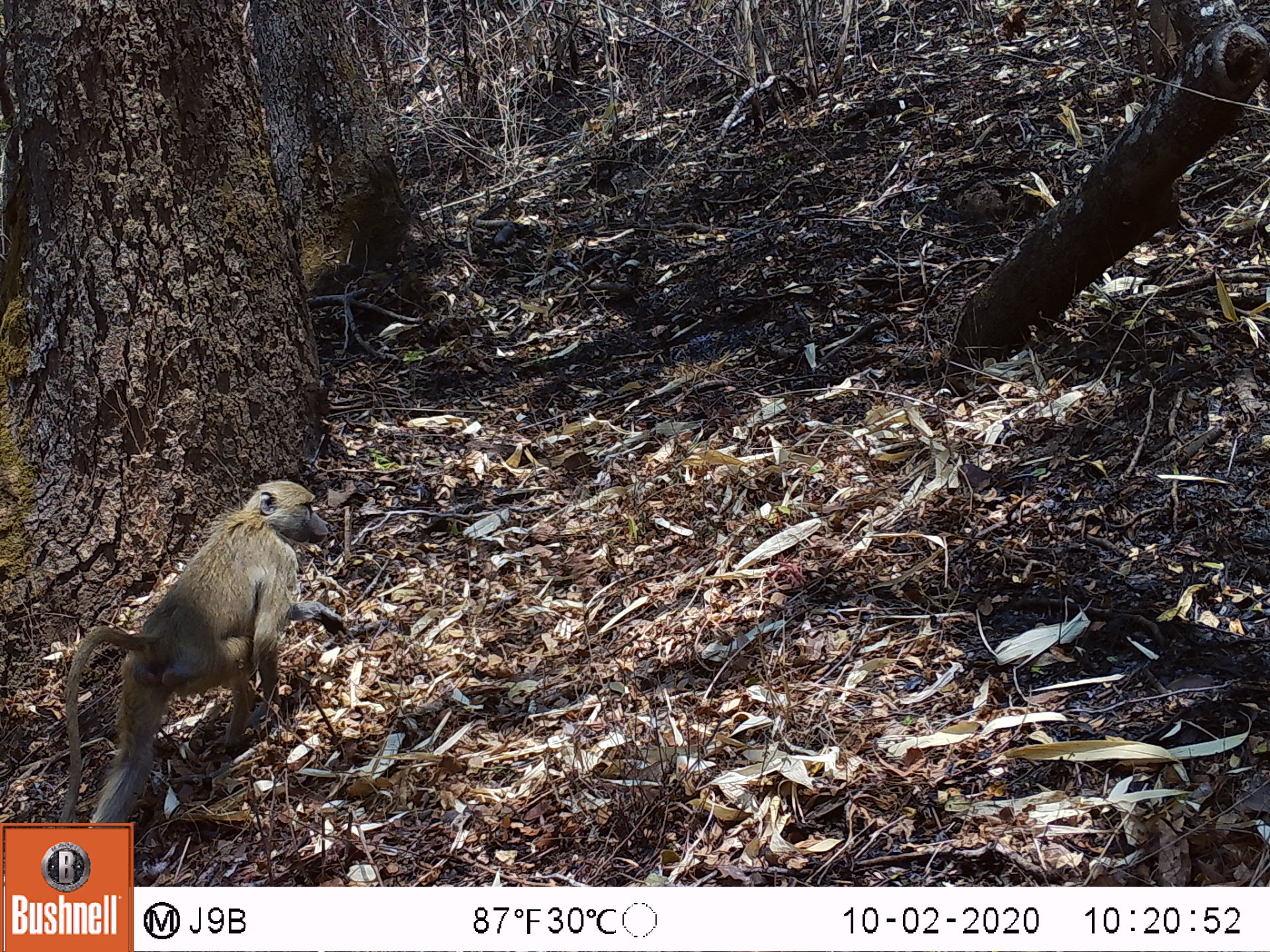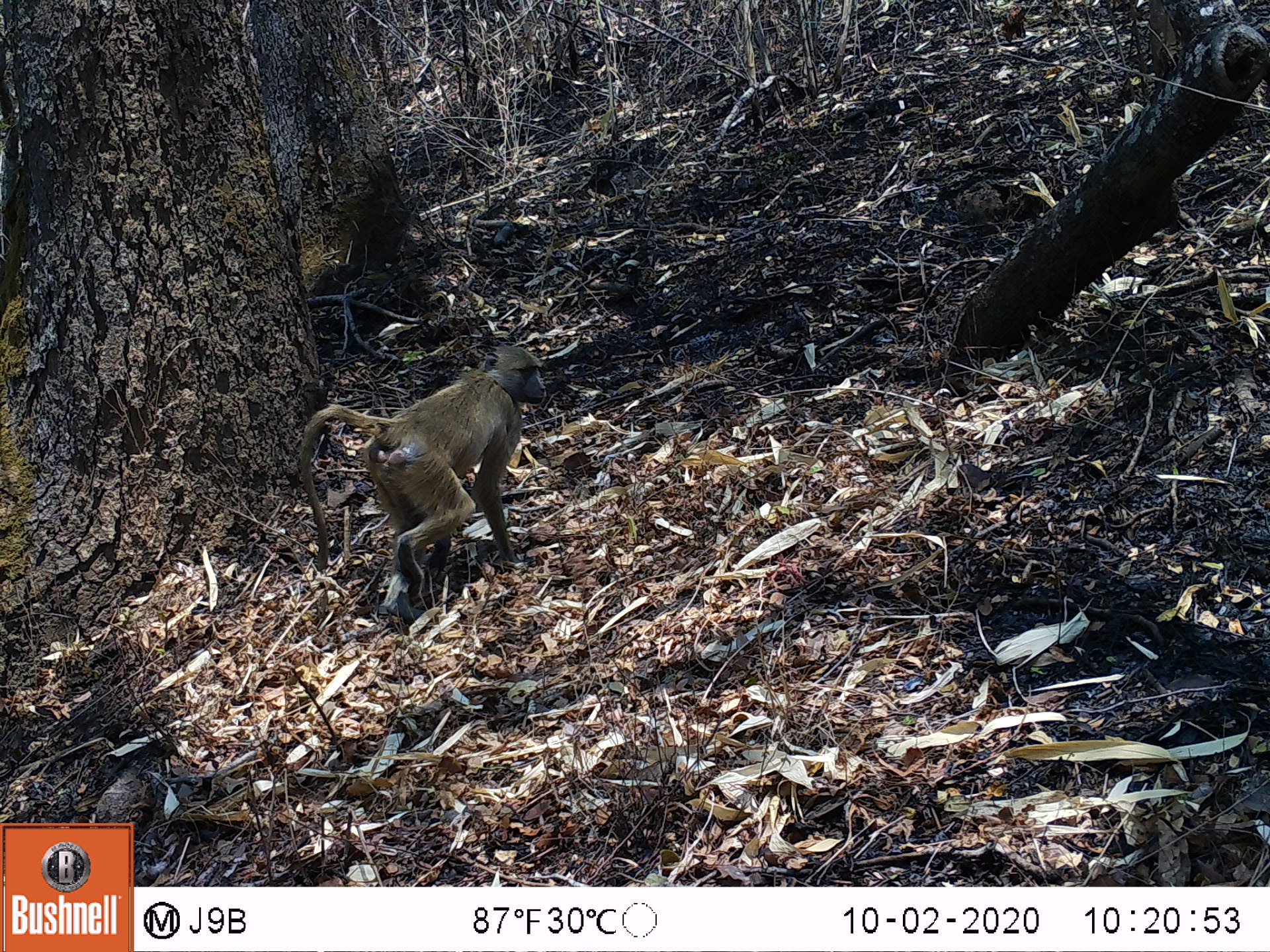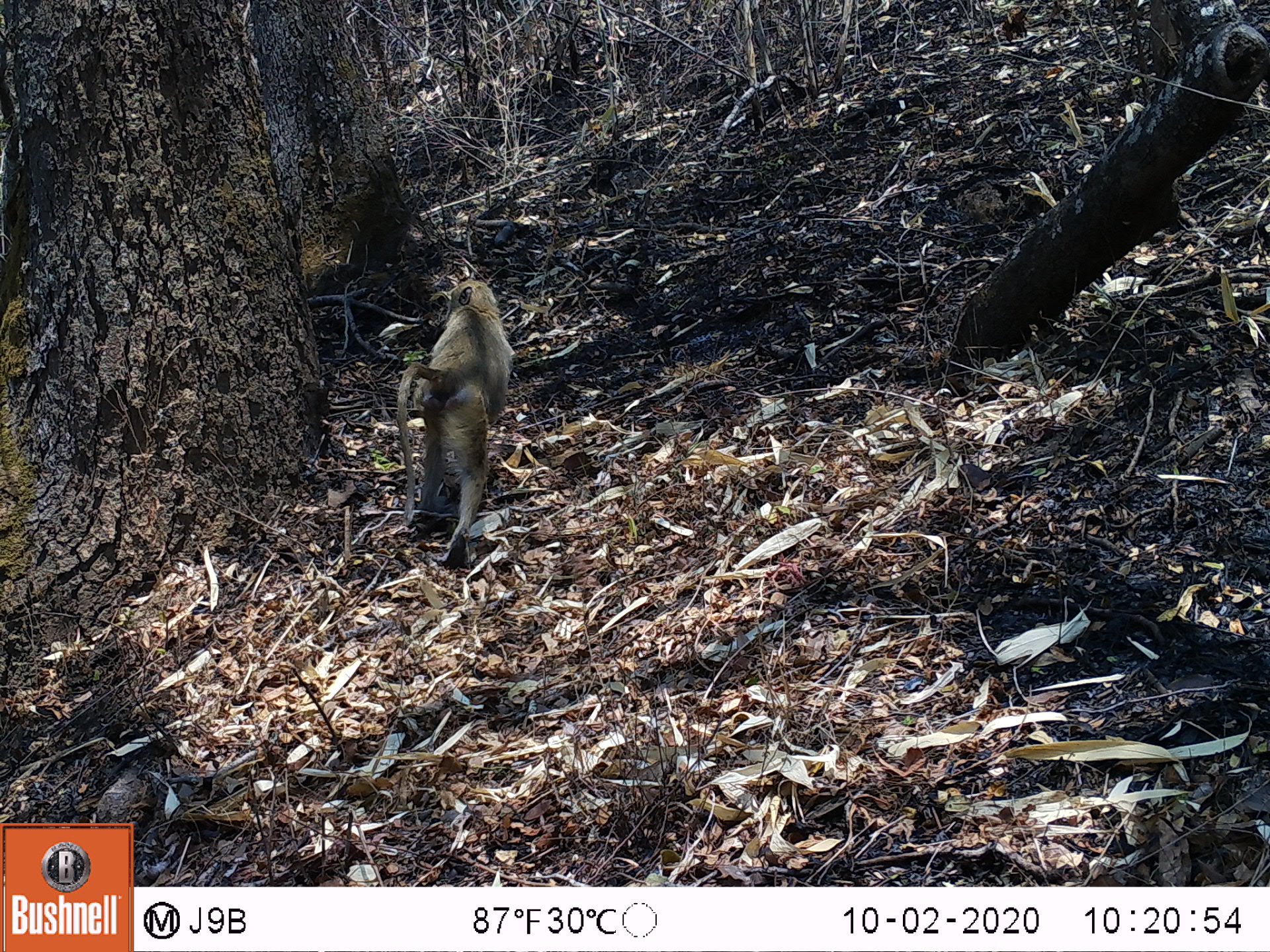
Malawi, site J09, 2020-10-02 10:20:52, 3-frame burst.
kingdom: Animalia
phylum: Chordata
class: Mammalia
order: Primates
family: Cercopithecidae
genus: Papio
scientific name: Papio cynocephalus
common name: yellow baboon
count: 1